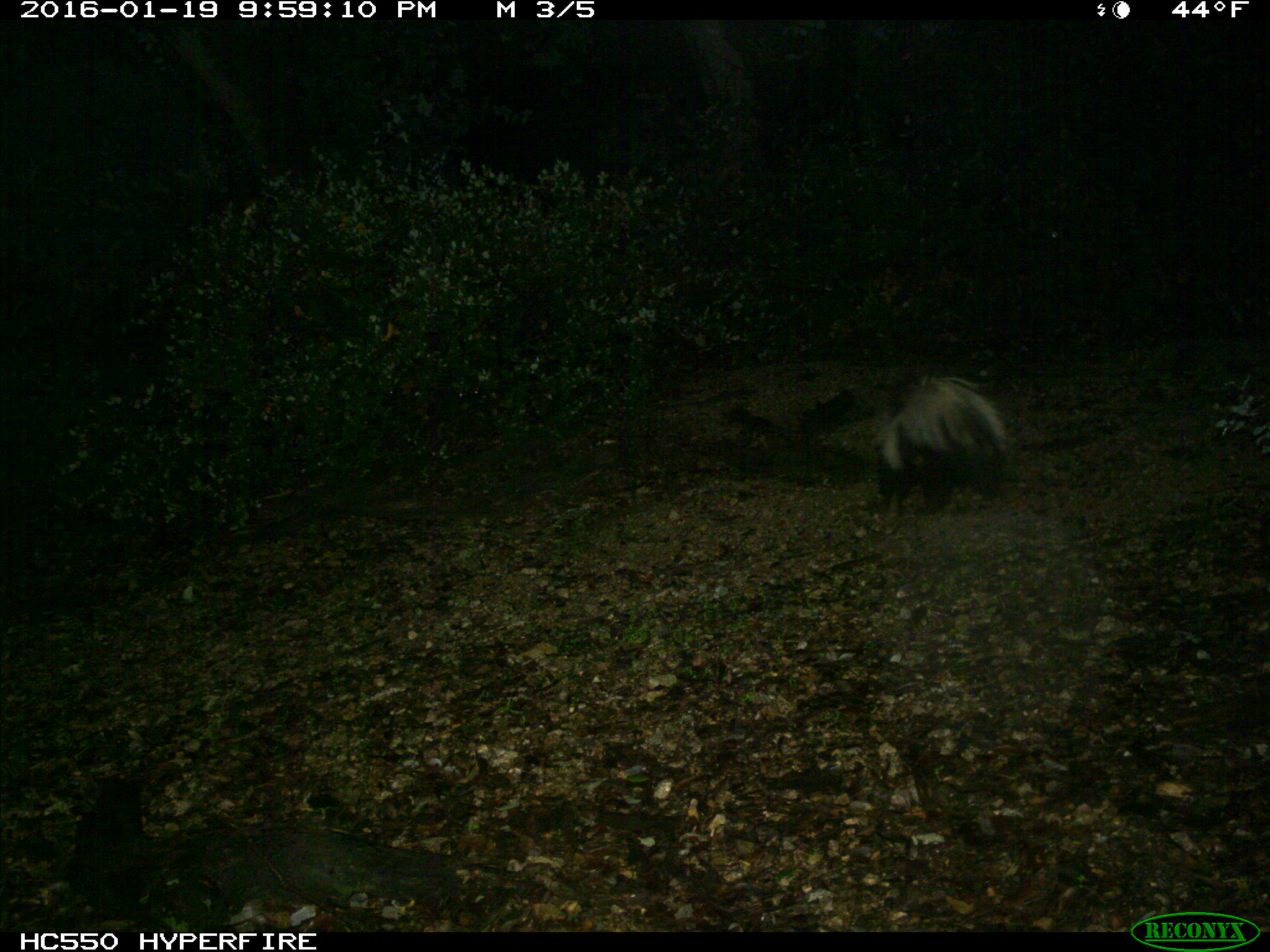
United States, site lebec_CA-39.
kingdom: Animalia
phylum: Chordata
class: Mammalia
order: Carnivora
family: Mephitidae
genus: Mephitis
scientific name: Mephitis mephitis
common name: striped skunk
Mephitis mephitis (striped skunk).